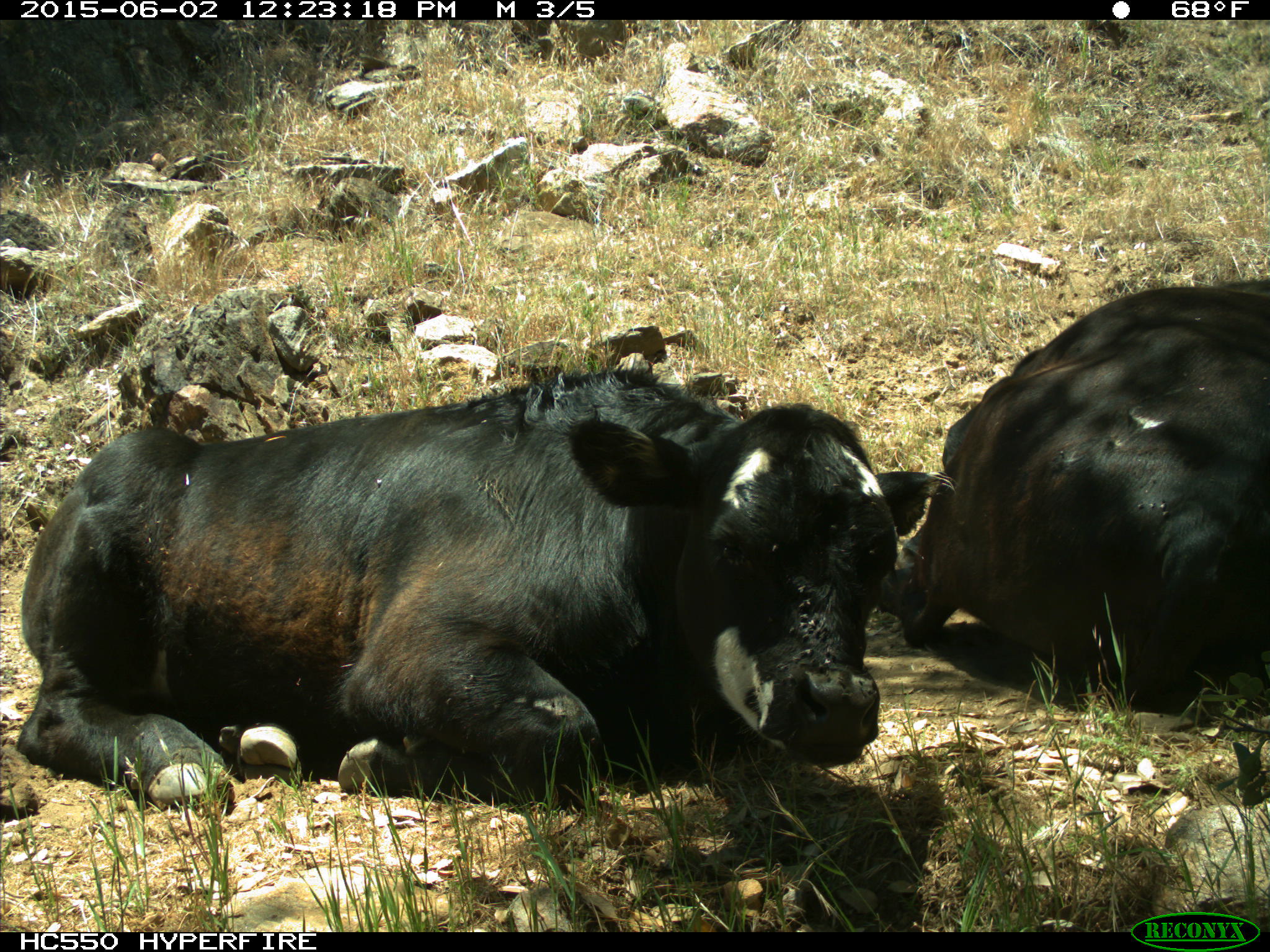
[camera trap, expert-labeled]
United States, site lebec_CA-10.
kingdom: Animalia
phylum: Chordata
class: Mammalia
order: Artiodactyla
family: Bovidae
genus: Bos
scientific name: Bos taurus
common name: domestic cow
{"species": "Bos taurus (domestic cow)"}